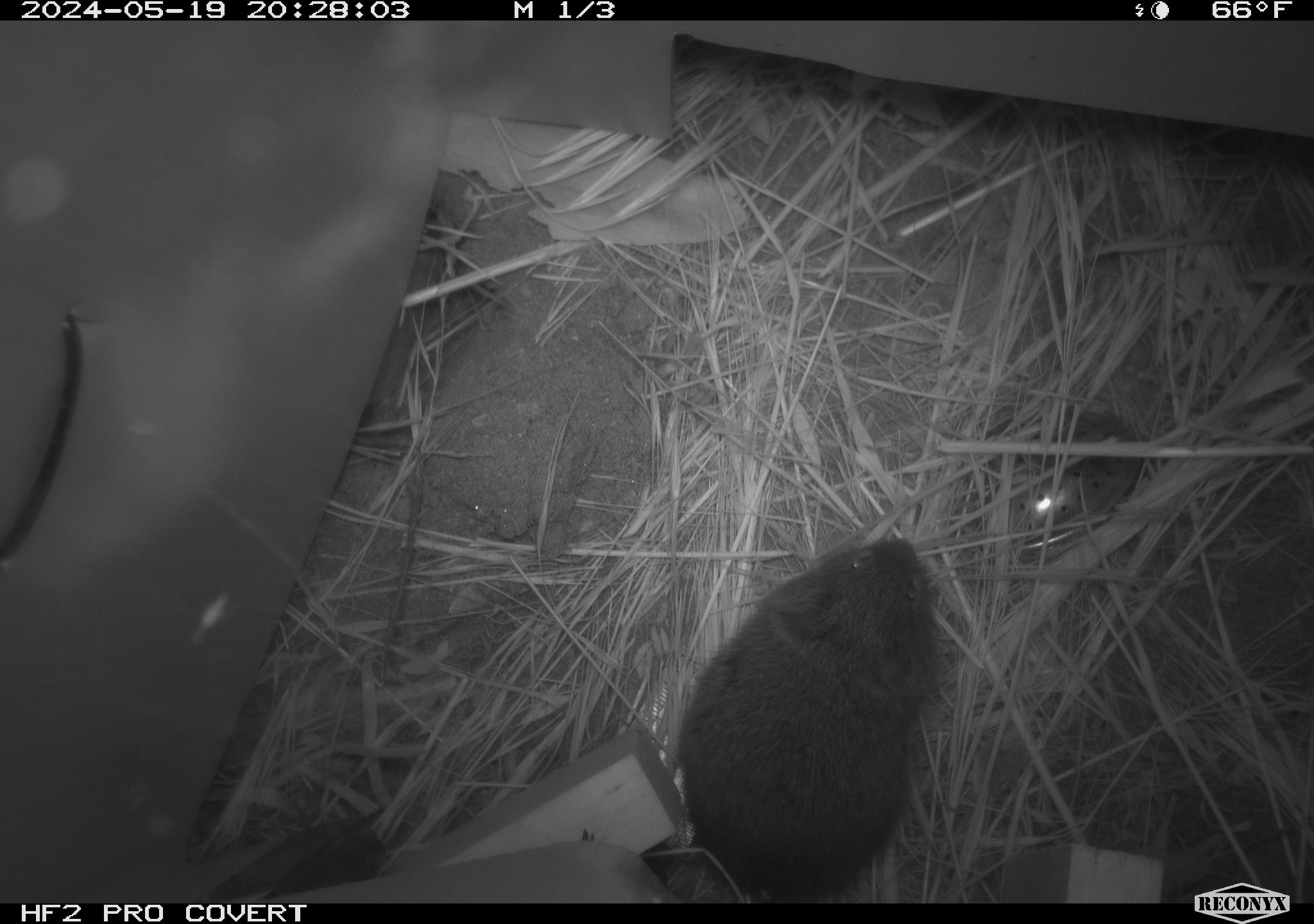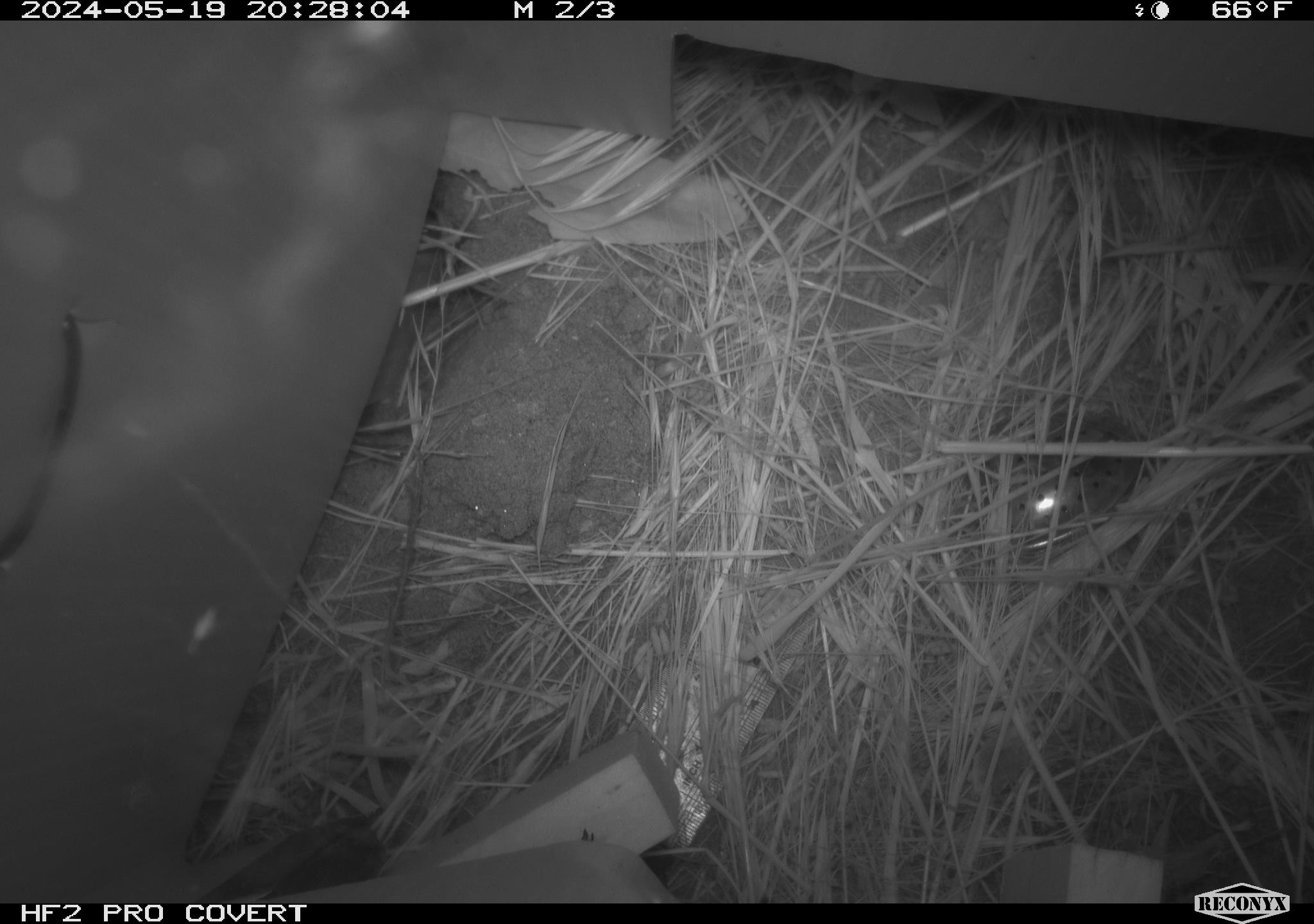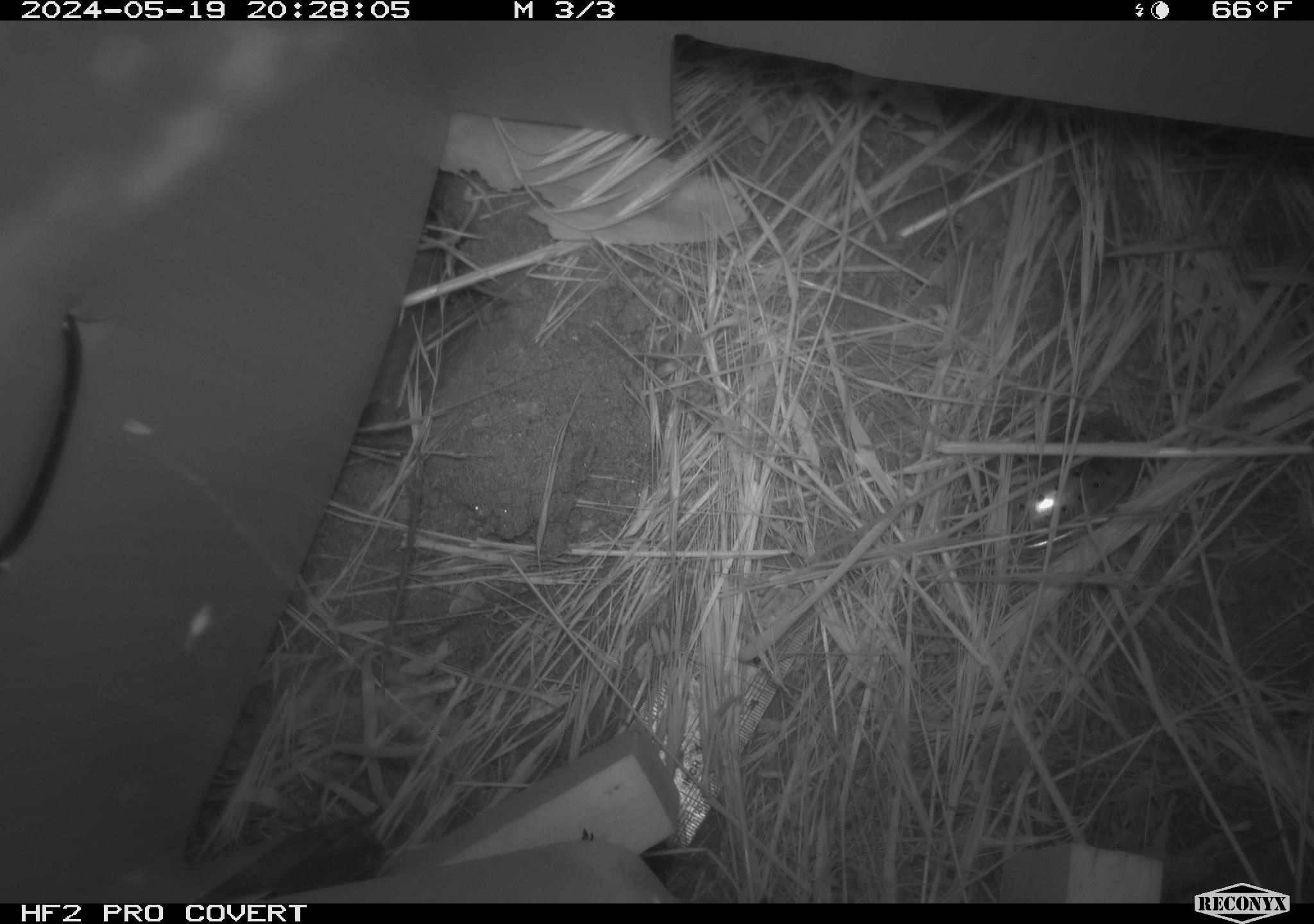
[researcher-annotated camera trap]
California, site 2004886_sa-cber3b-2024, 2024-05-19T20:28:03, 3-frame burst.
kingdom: Animalia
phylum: Chordata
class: Mammalia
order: Rodentia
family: Cricetidae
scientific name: Arvicolinae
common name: voles, lemmings, and muskrats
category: arvicolinae subfamily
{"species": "arvicolinae subfamily (voles, lemmings, and muskrats) (Arvicolinae)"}